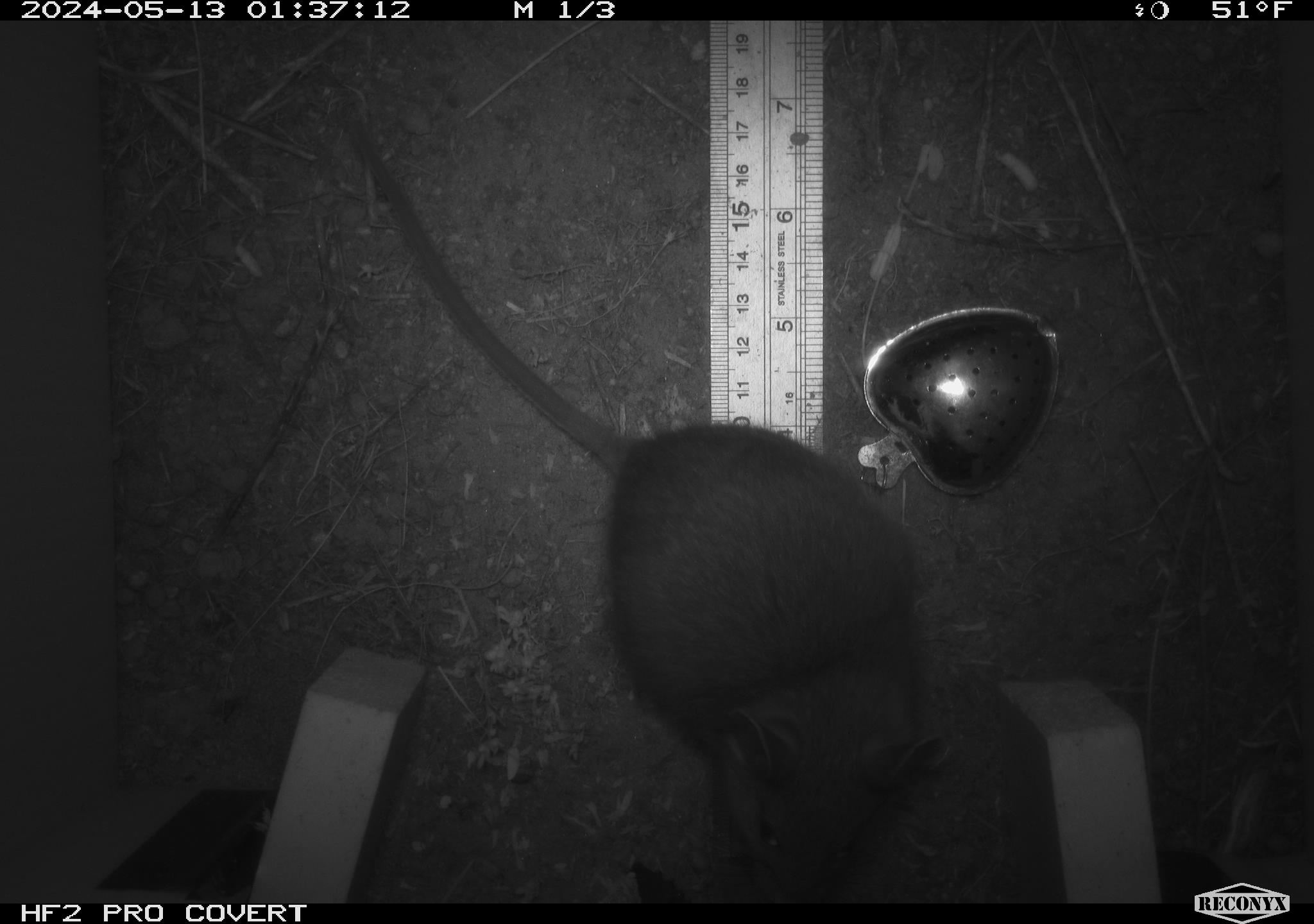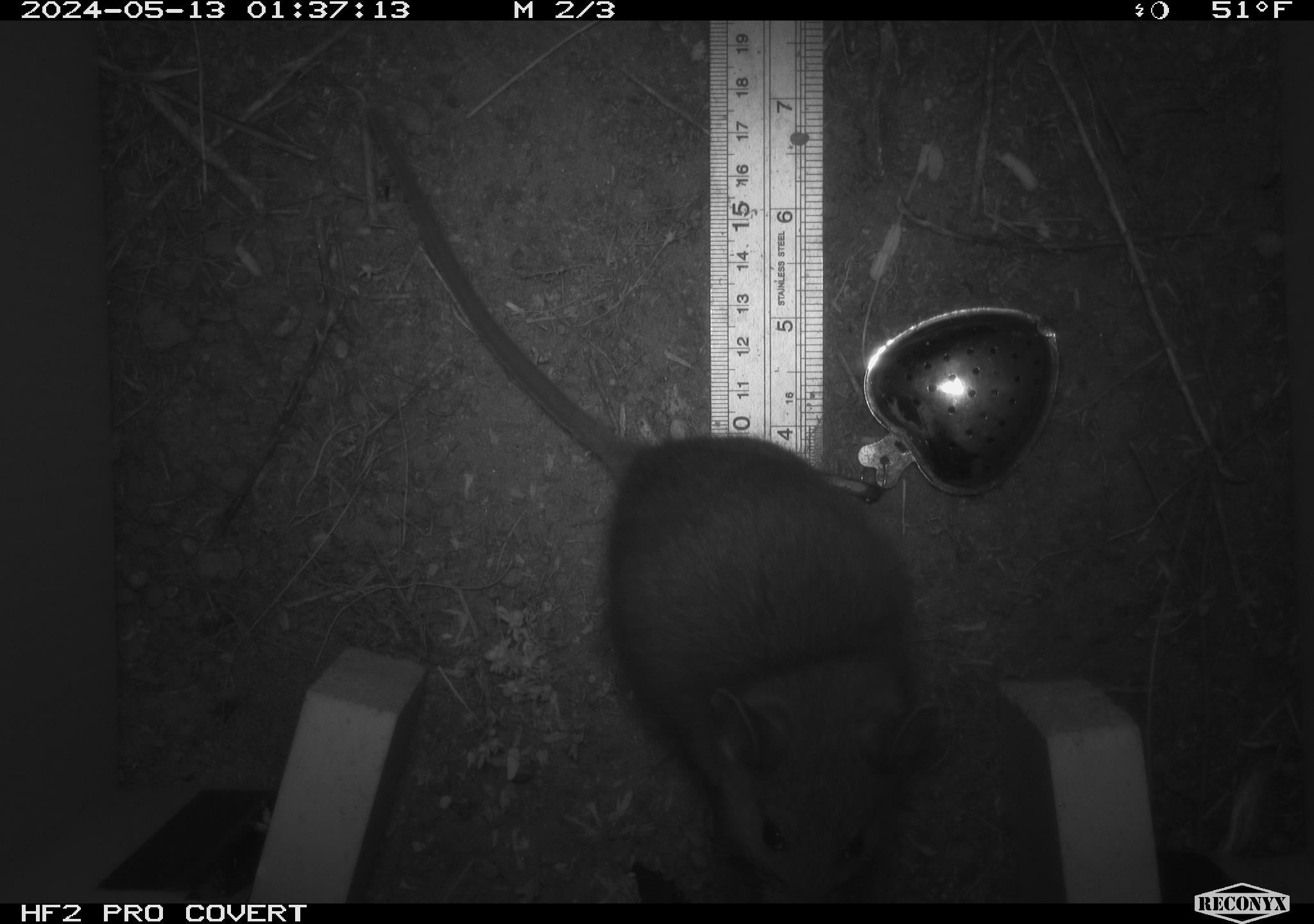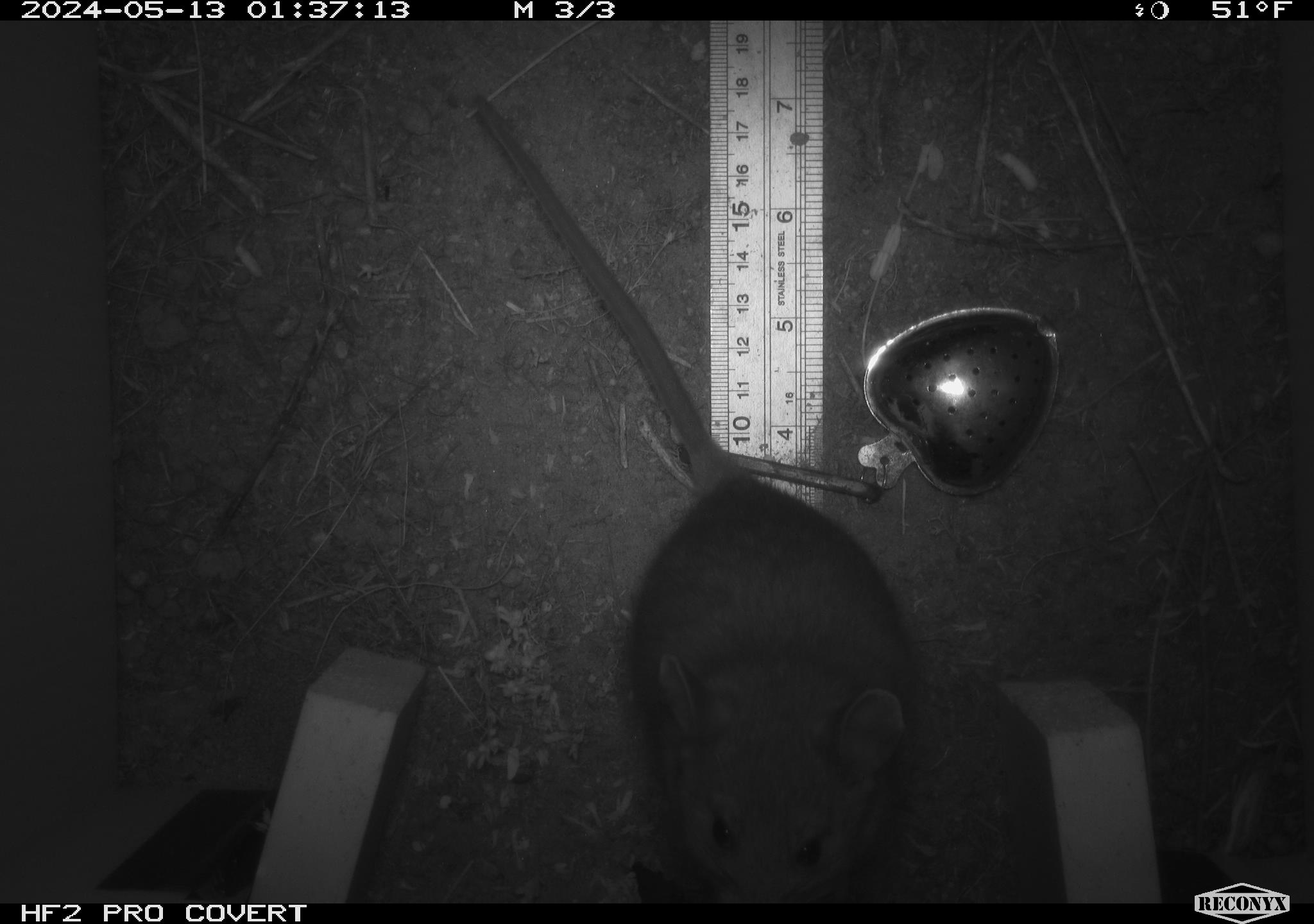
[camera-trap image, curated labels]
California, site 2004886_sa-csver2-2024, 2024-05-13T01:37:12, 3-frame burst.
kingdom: Animalia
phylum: Chordata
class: Mammalia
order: Rodentia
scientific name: Rodentia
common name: rodent